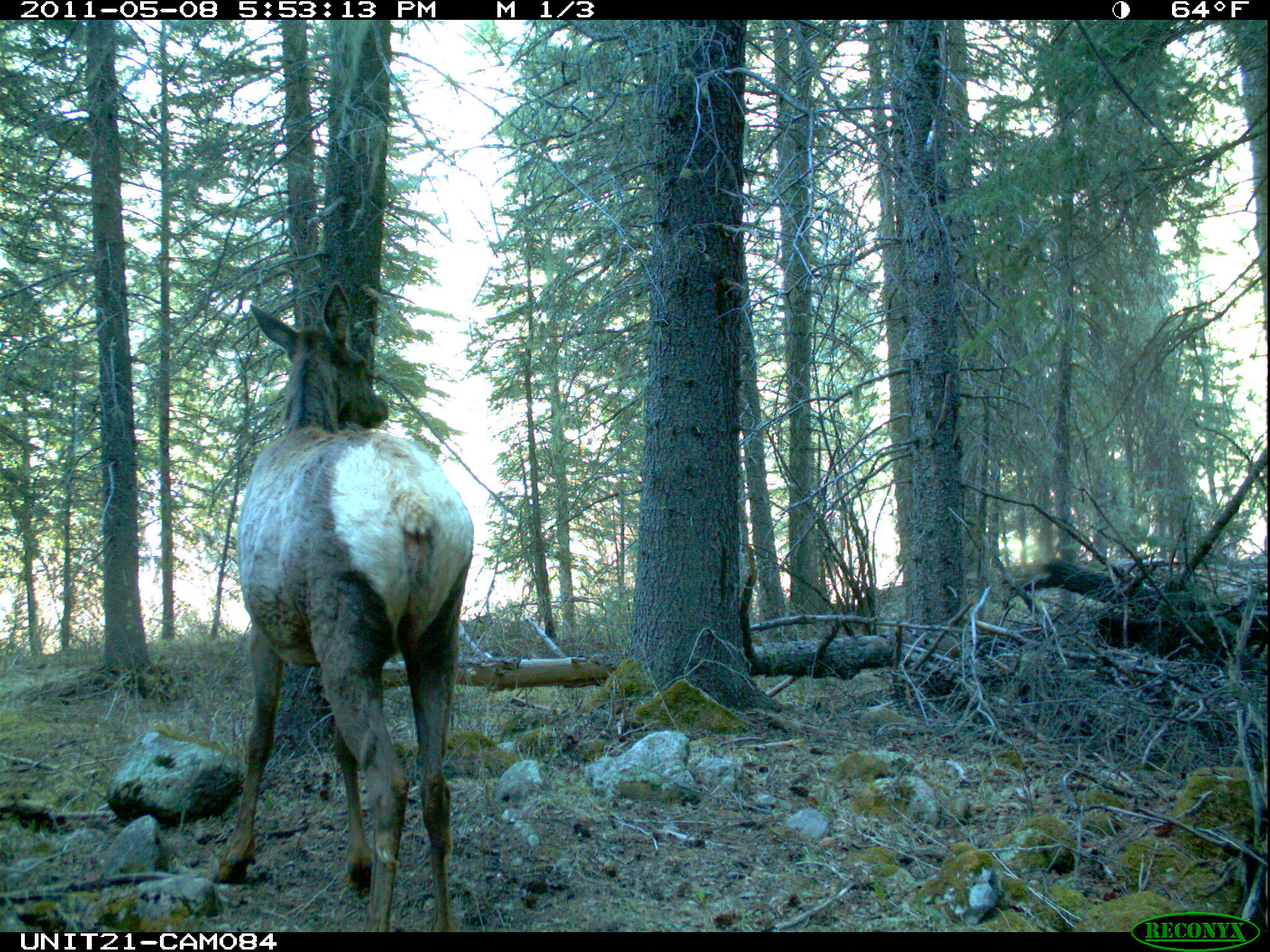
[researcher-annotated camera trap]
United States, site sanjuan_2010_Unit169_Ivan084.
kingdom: Animalia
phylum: Chordata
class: Mammalia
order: Artiodactyla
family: Cervidae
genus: Cervus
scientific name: Cervus elaphus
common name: red deer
Cervus elaphus (red deer).